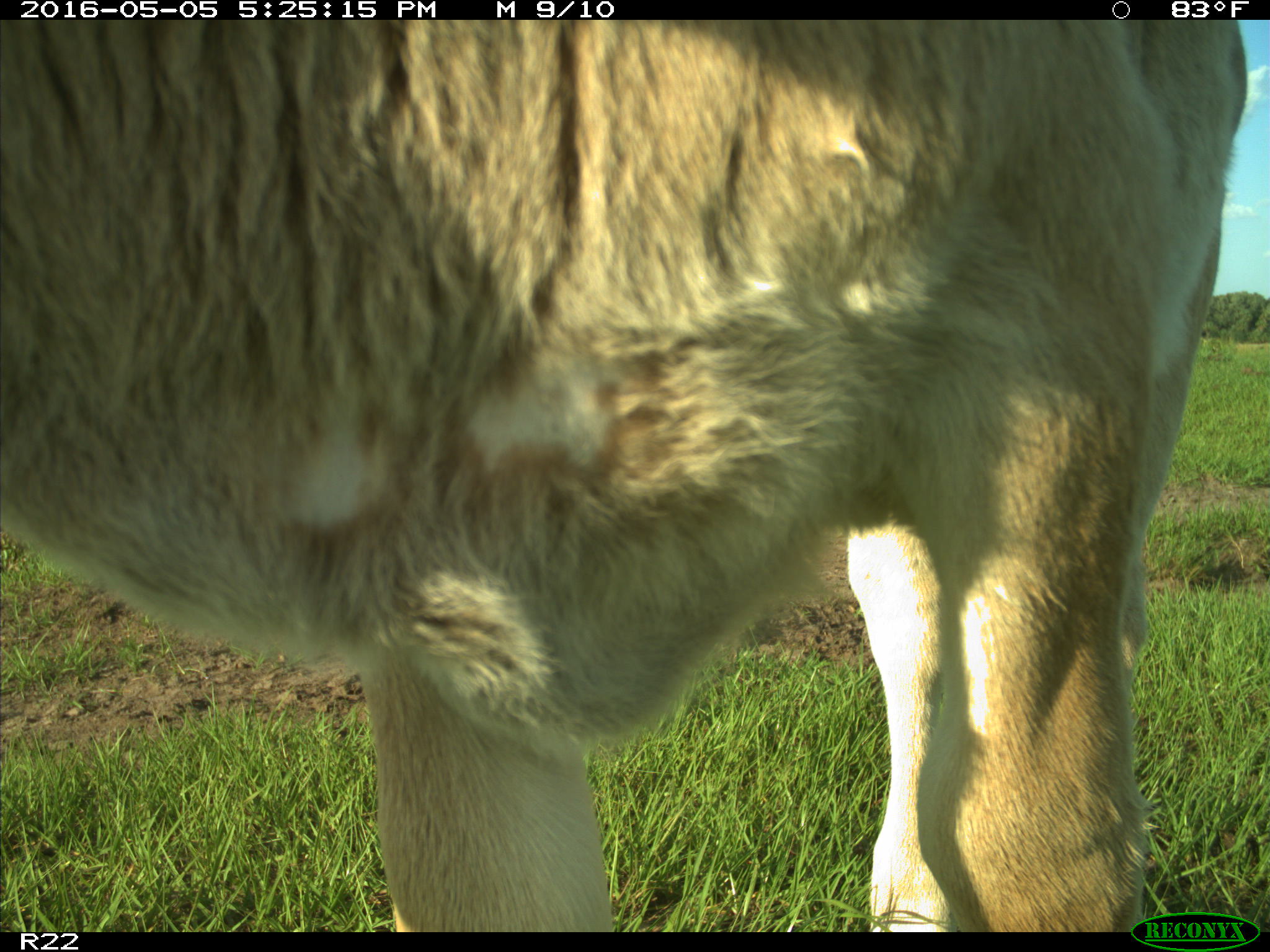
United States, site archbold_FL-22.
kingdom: Animalia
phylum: Chordata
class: Mammalia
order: Artiodactyla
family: Bovidae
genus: Bos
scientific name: Bos taurus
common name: domestic cow